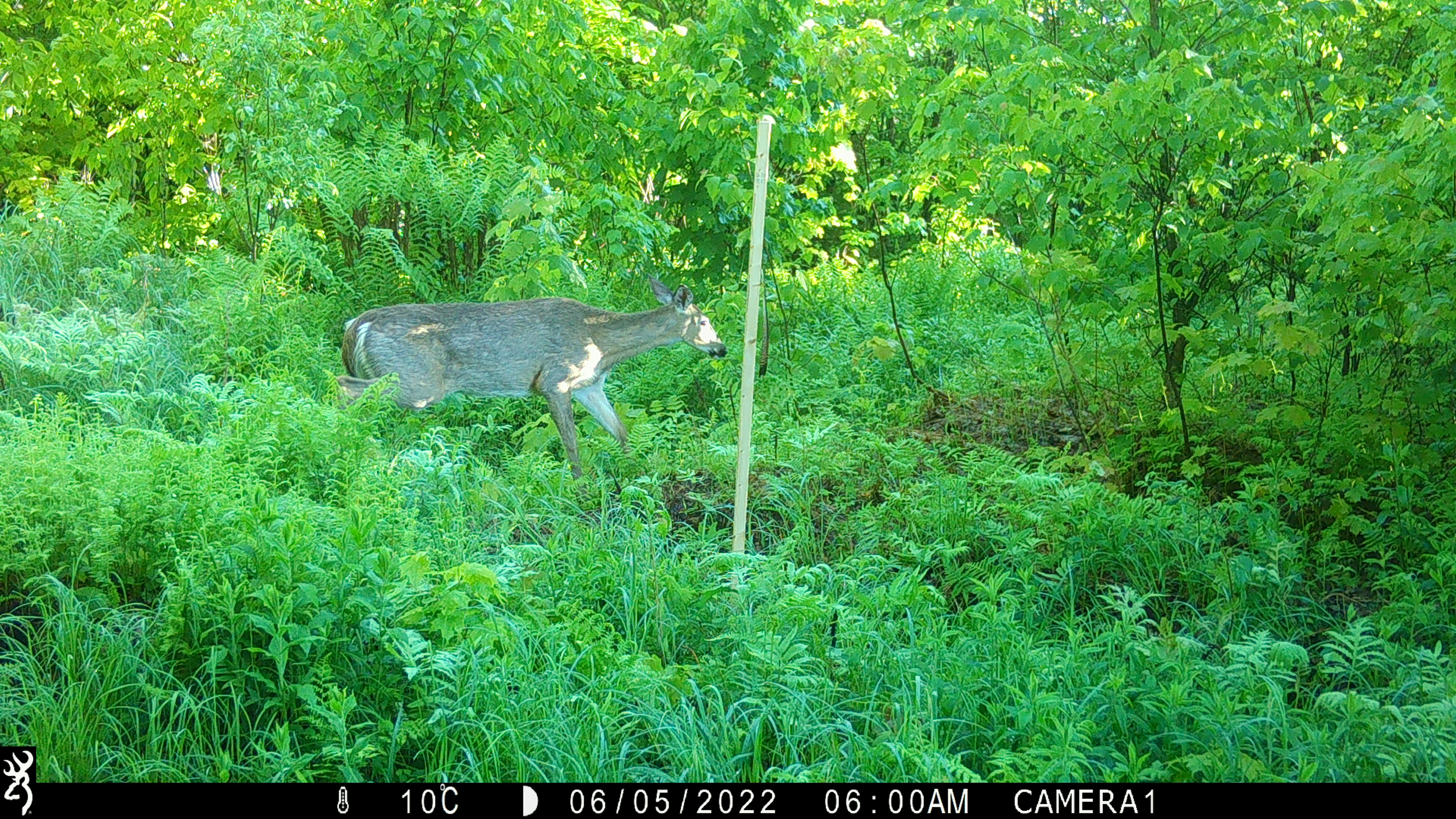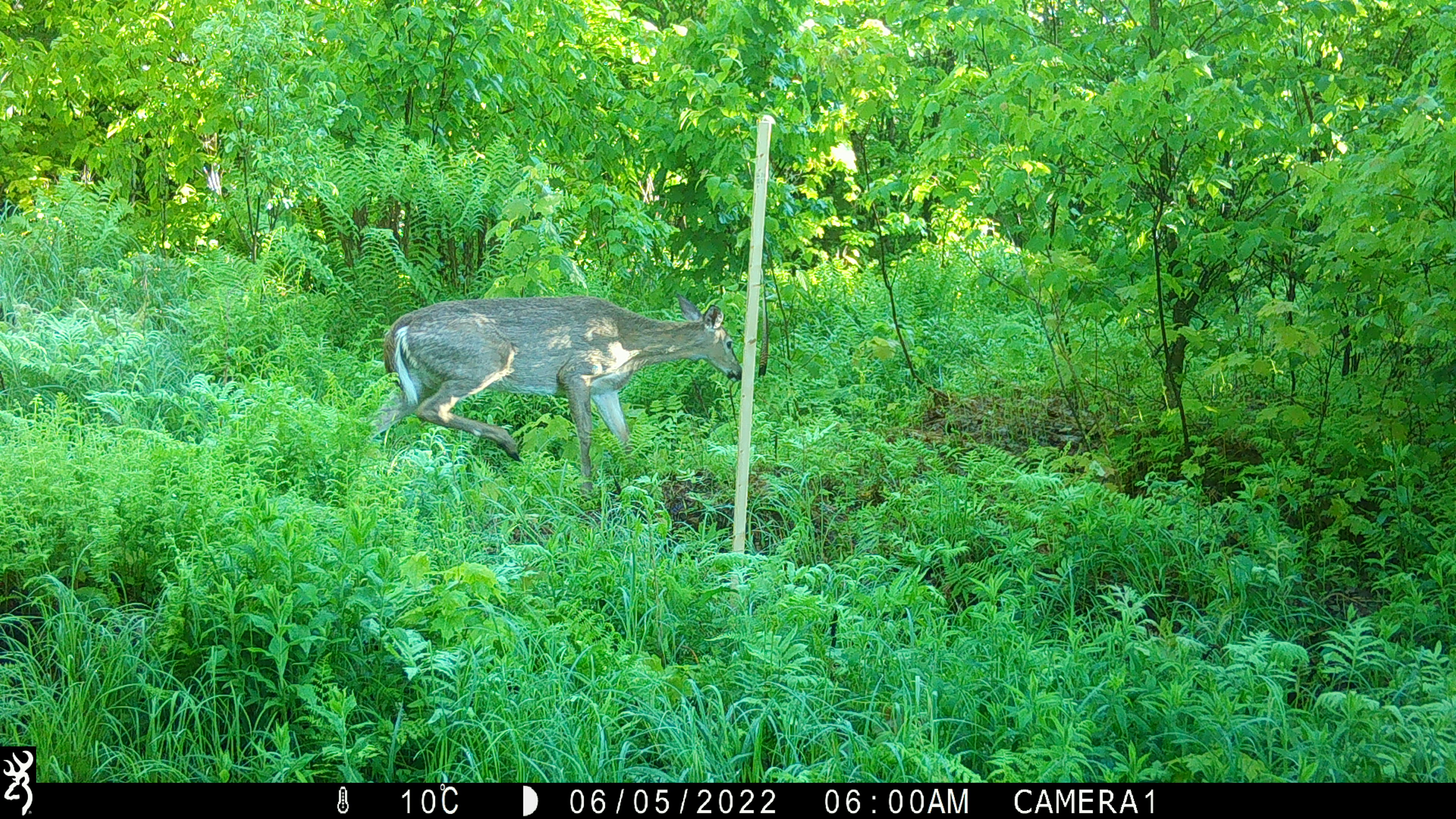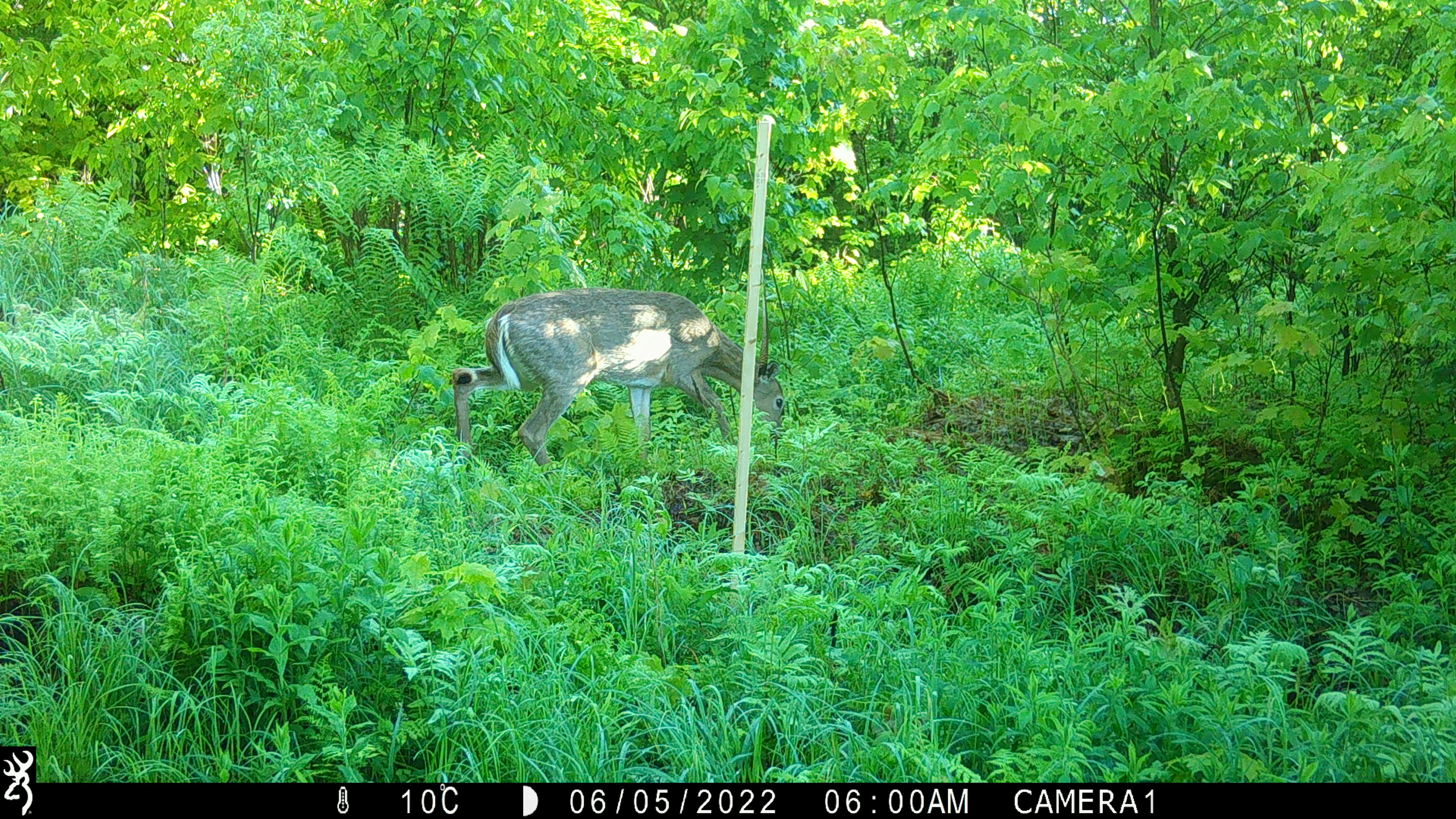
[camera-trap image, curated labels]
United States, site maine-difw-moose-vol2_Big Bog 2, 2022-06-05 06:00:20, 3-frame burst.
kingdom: Animalia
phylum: Chordata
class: Mammalia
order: Artiodactyla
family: Cervidae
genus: Odocoileus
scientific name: Odocoileus virginianus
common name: white-tailed deer